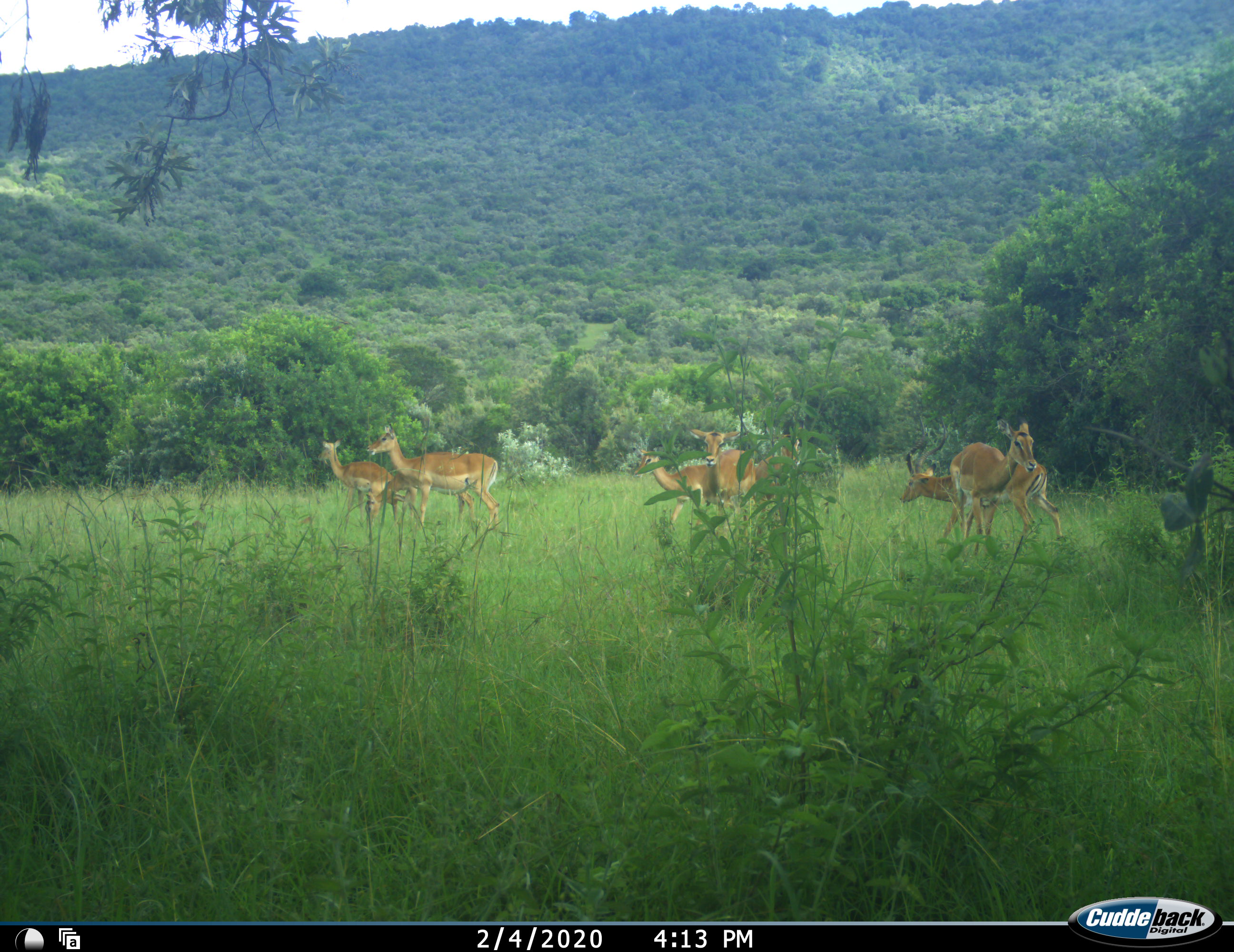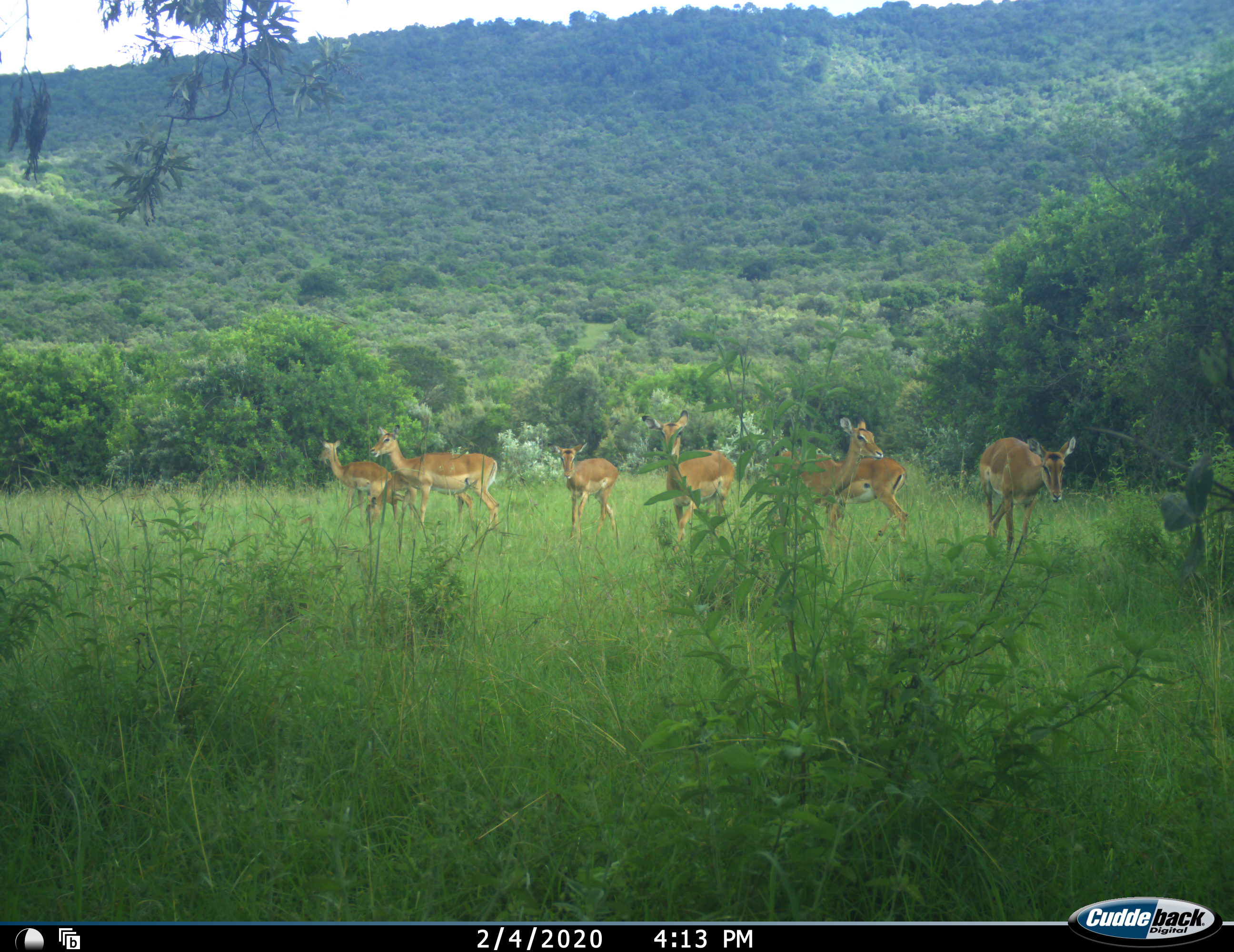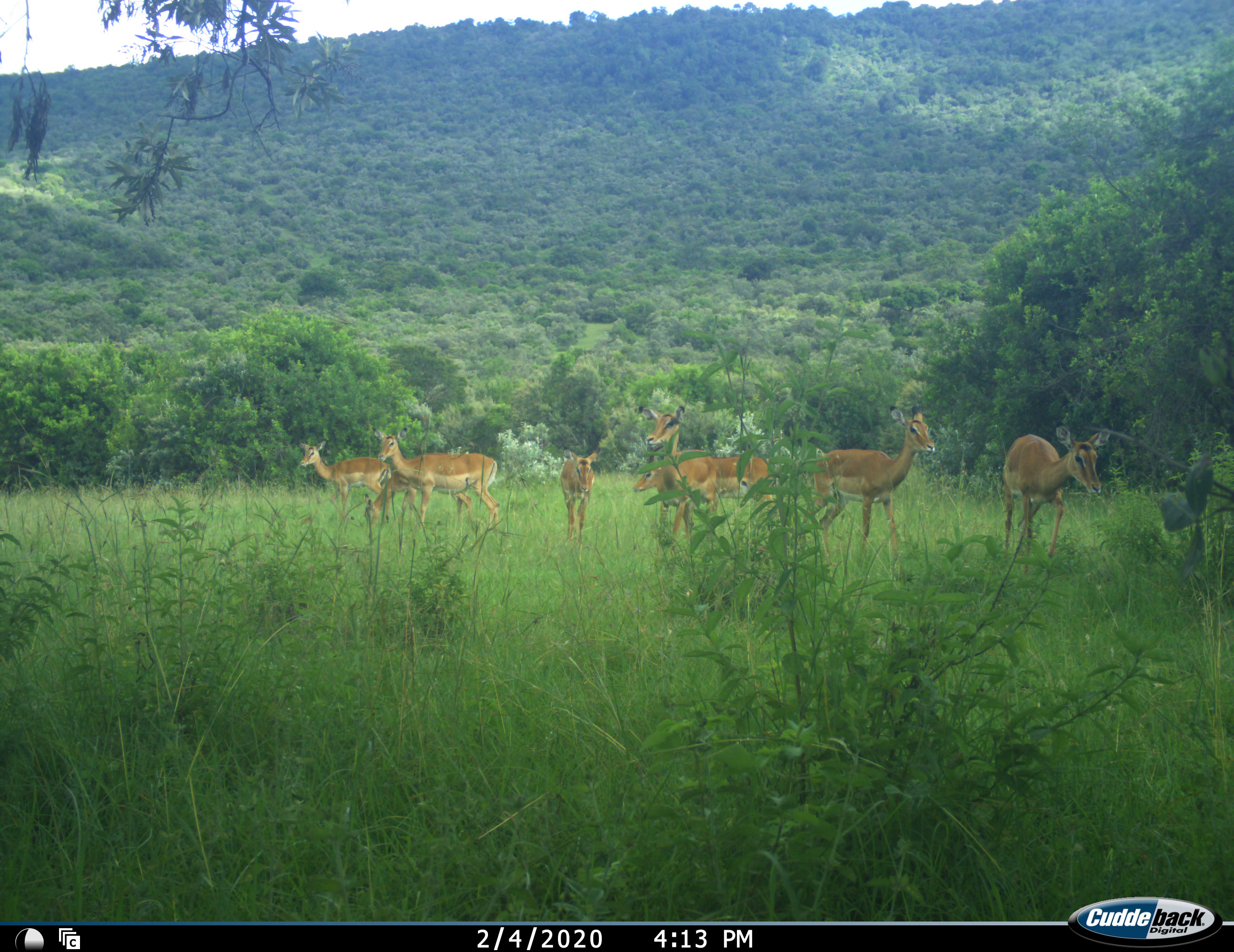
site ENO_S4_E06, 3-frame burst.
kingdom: Animalia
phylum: Chordata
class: Mammalia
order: Artiodactyla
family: Bovidae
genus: Aepyceros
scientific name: Aepyceros melampus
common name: impala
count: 8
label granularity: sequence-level